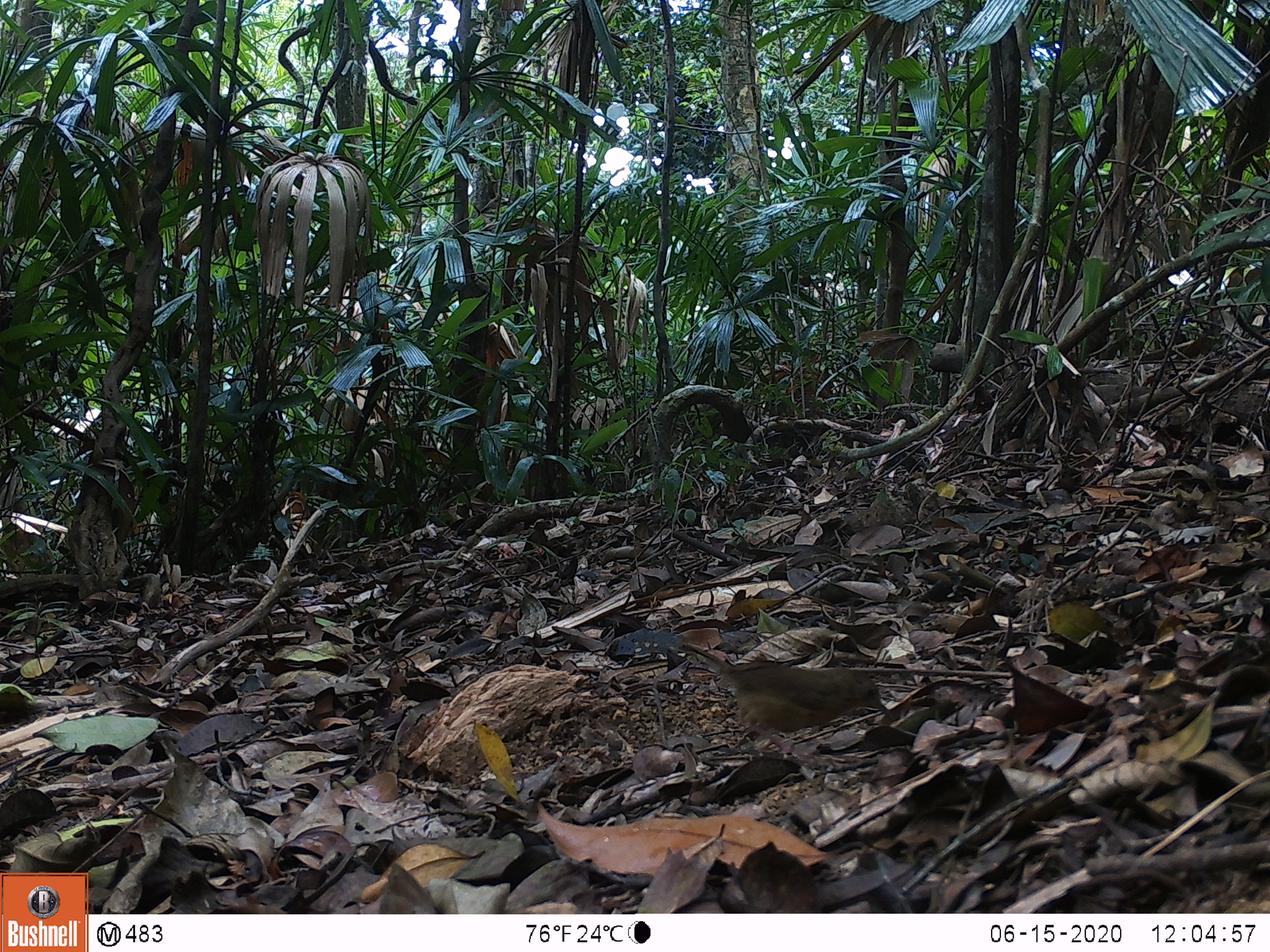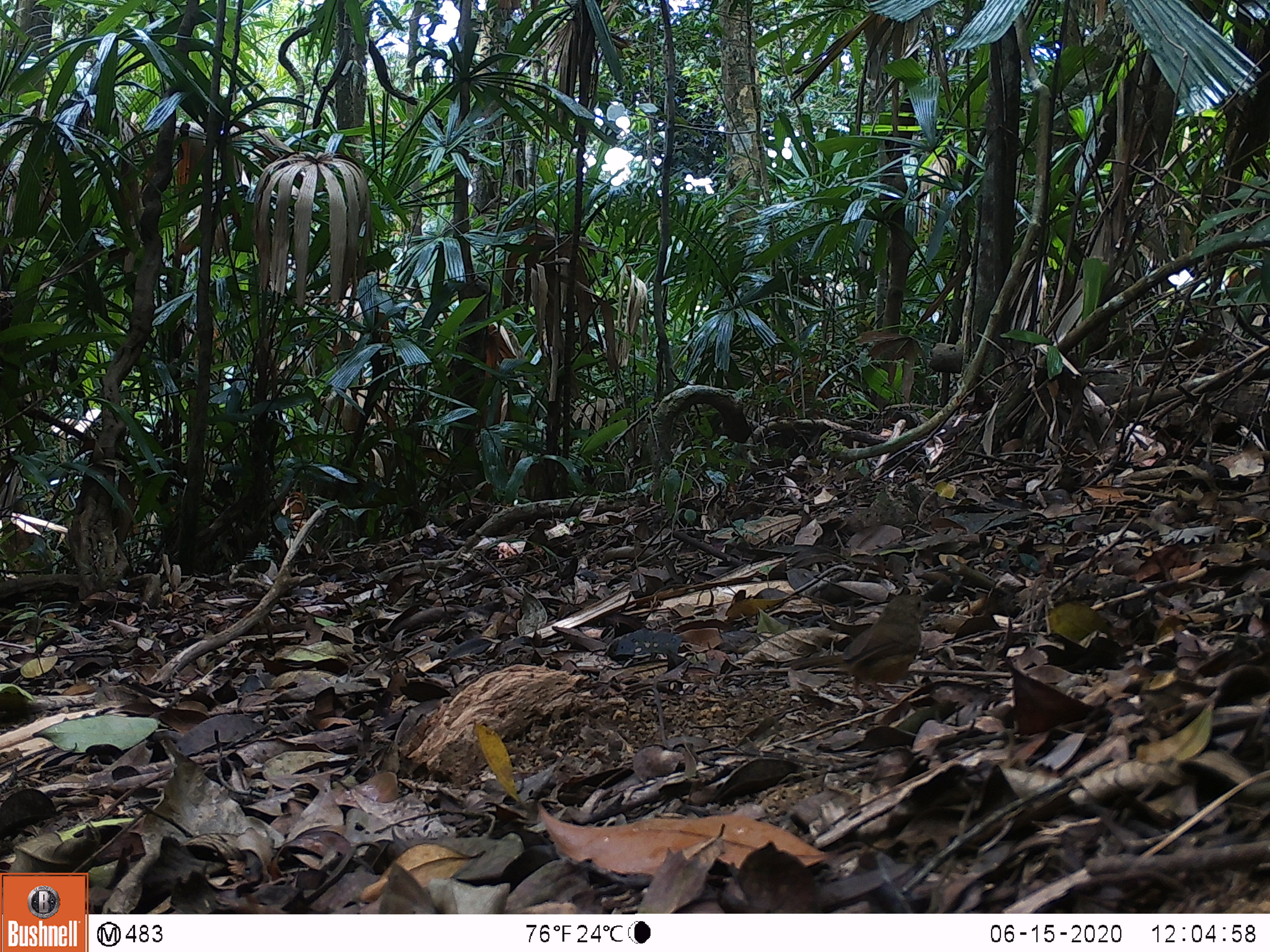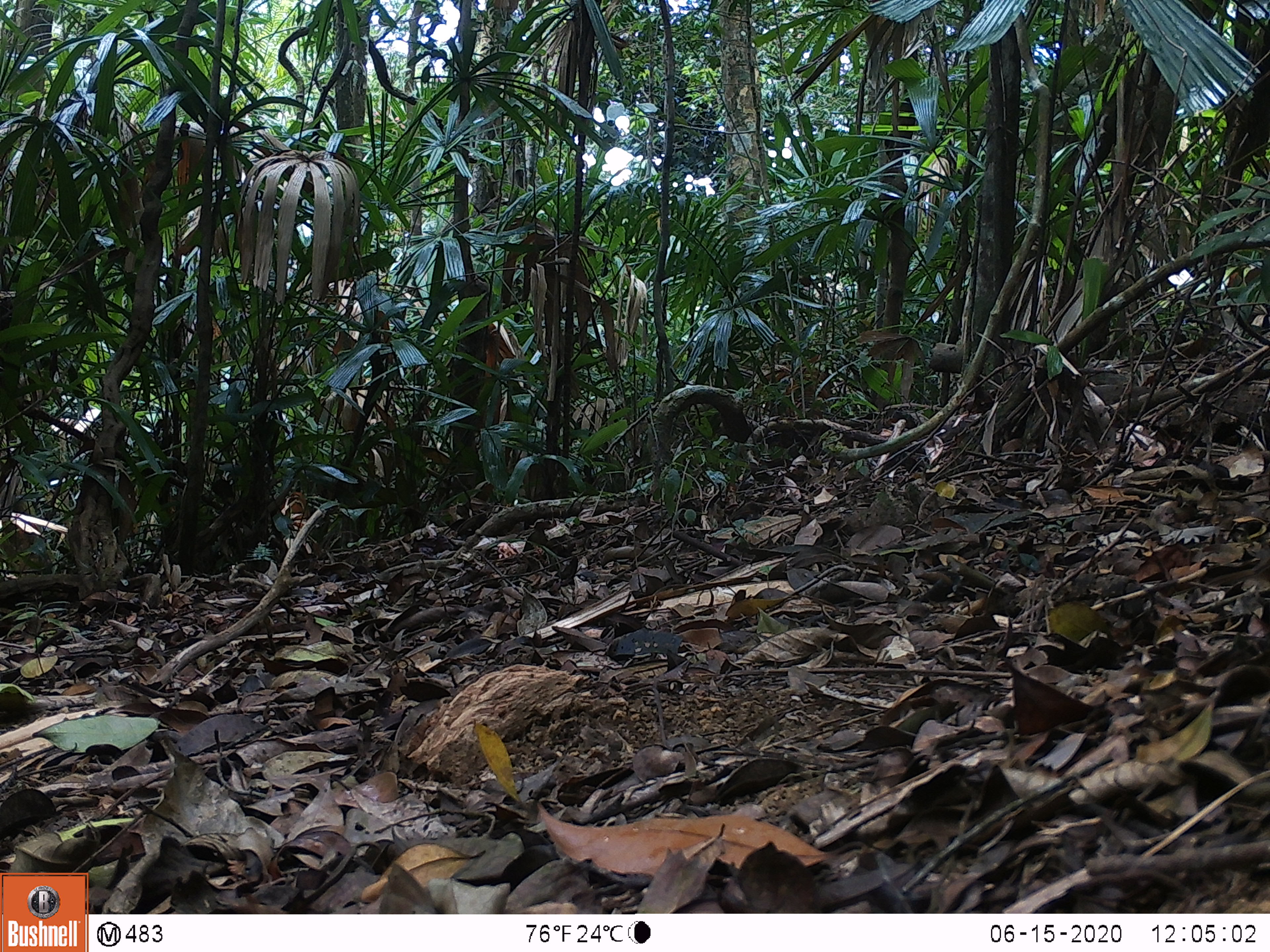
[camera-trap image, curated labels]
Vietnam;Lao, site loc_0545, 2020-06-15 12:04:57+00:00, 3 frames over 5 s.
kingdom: Animalia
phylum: Chordata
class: Aves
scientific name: Aves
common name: bird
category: unidentified bird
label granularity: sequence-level